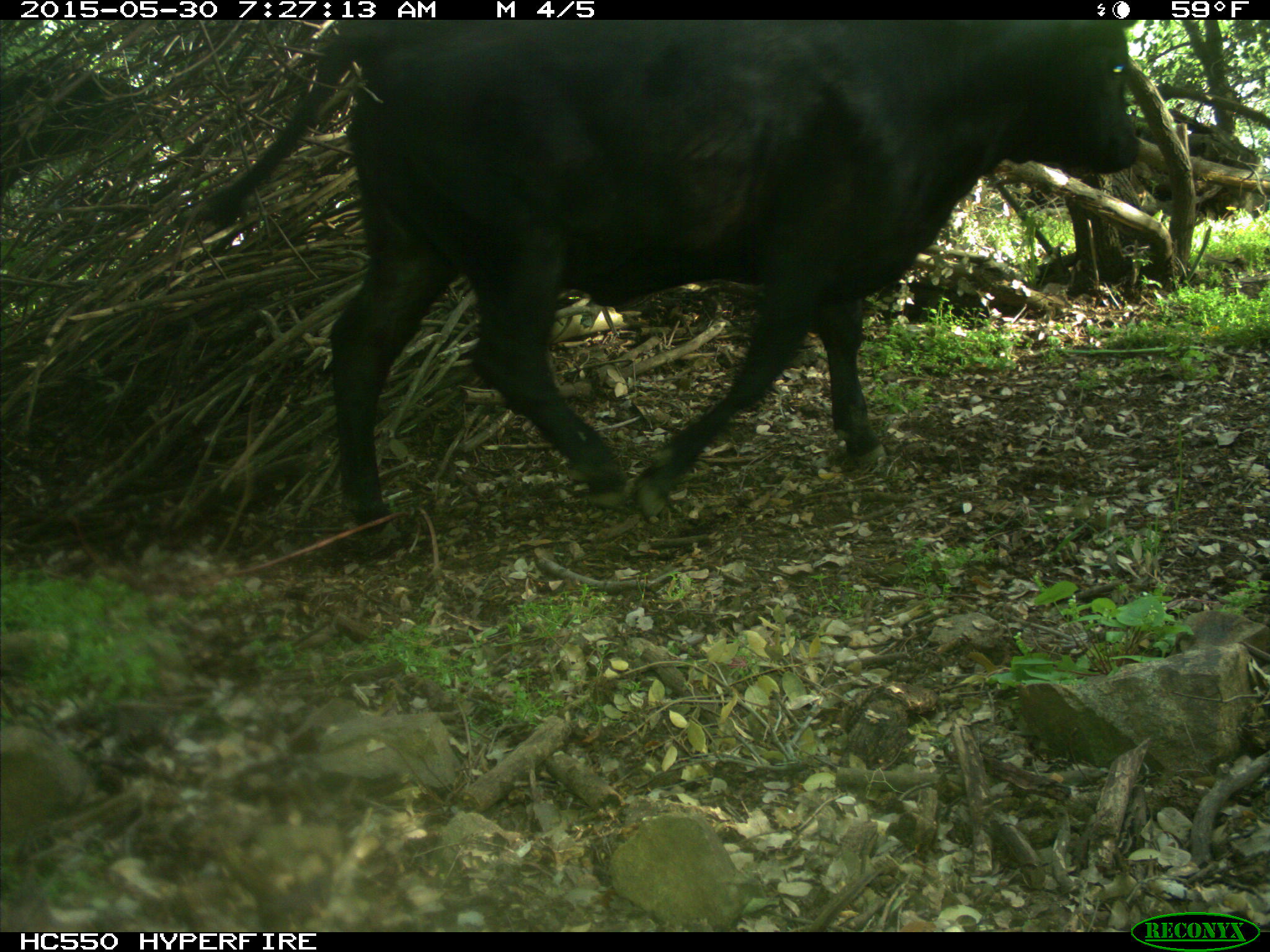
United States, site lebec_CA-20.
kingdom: Animalia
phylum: Chordata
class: Mammalia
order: Artiodactyla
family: Bovidae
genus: Bos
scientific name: Bos taurus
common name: domestic cow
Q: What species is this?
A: Bos taurus (domestic cow).